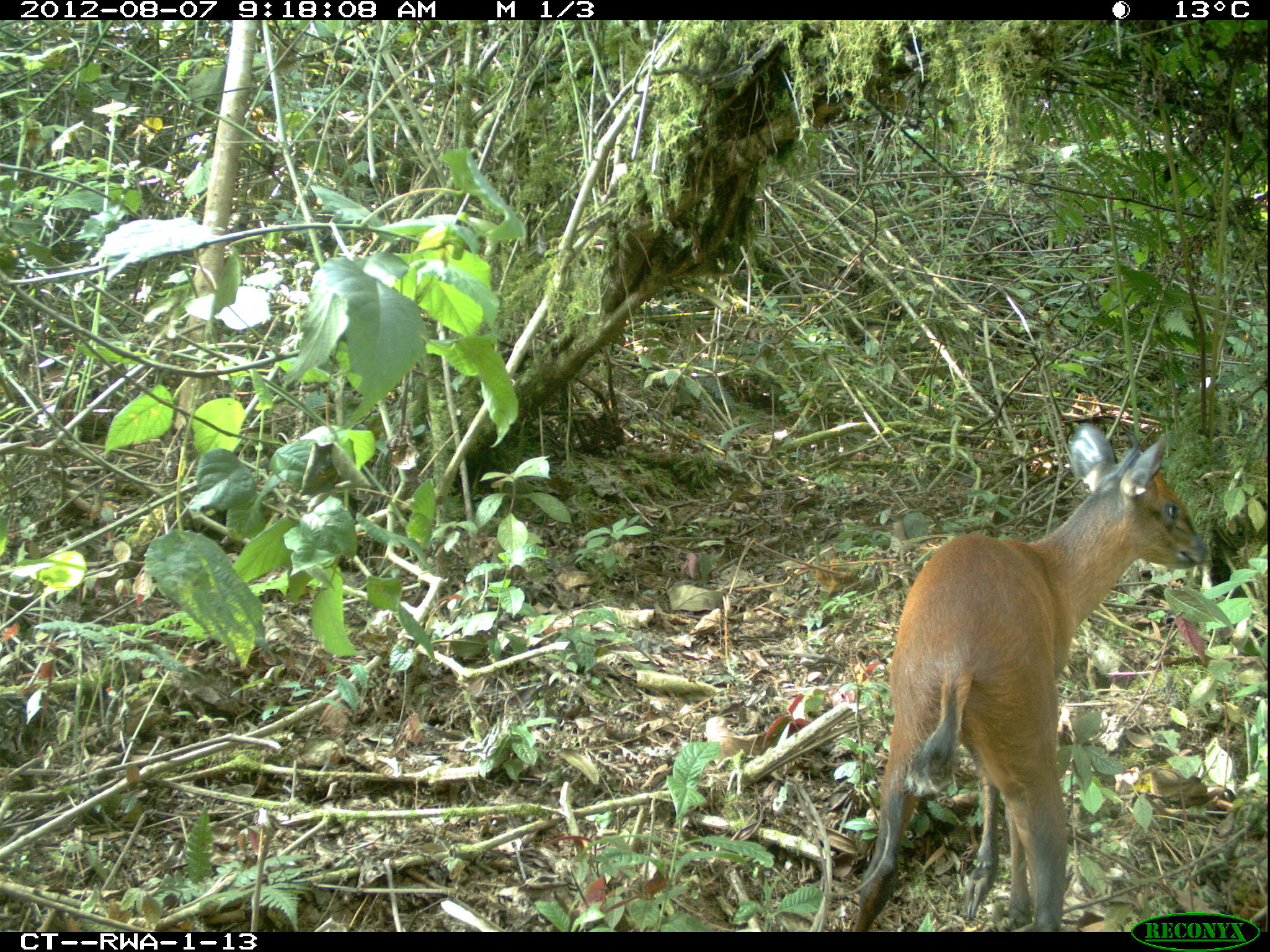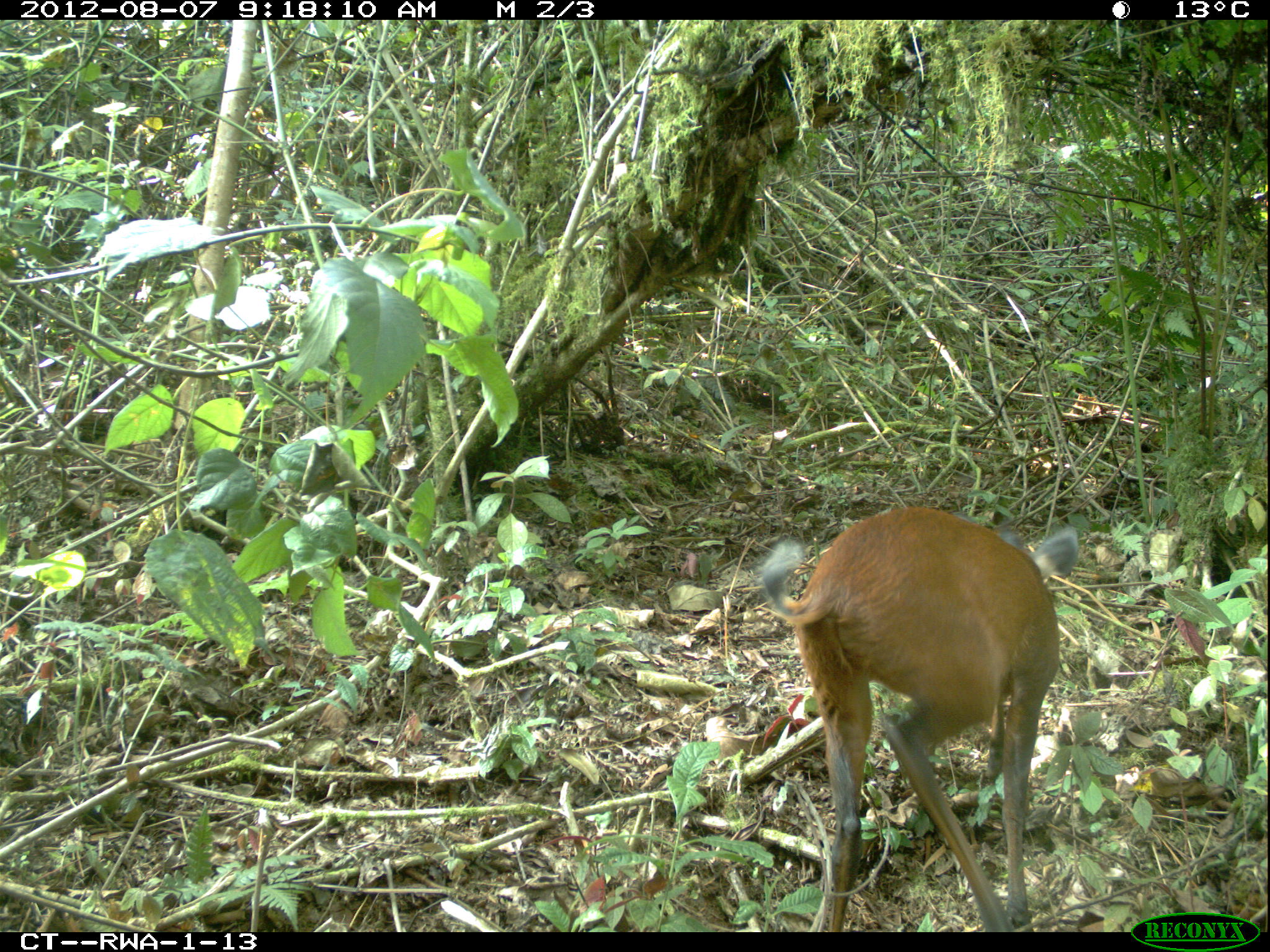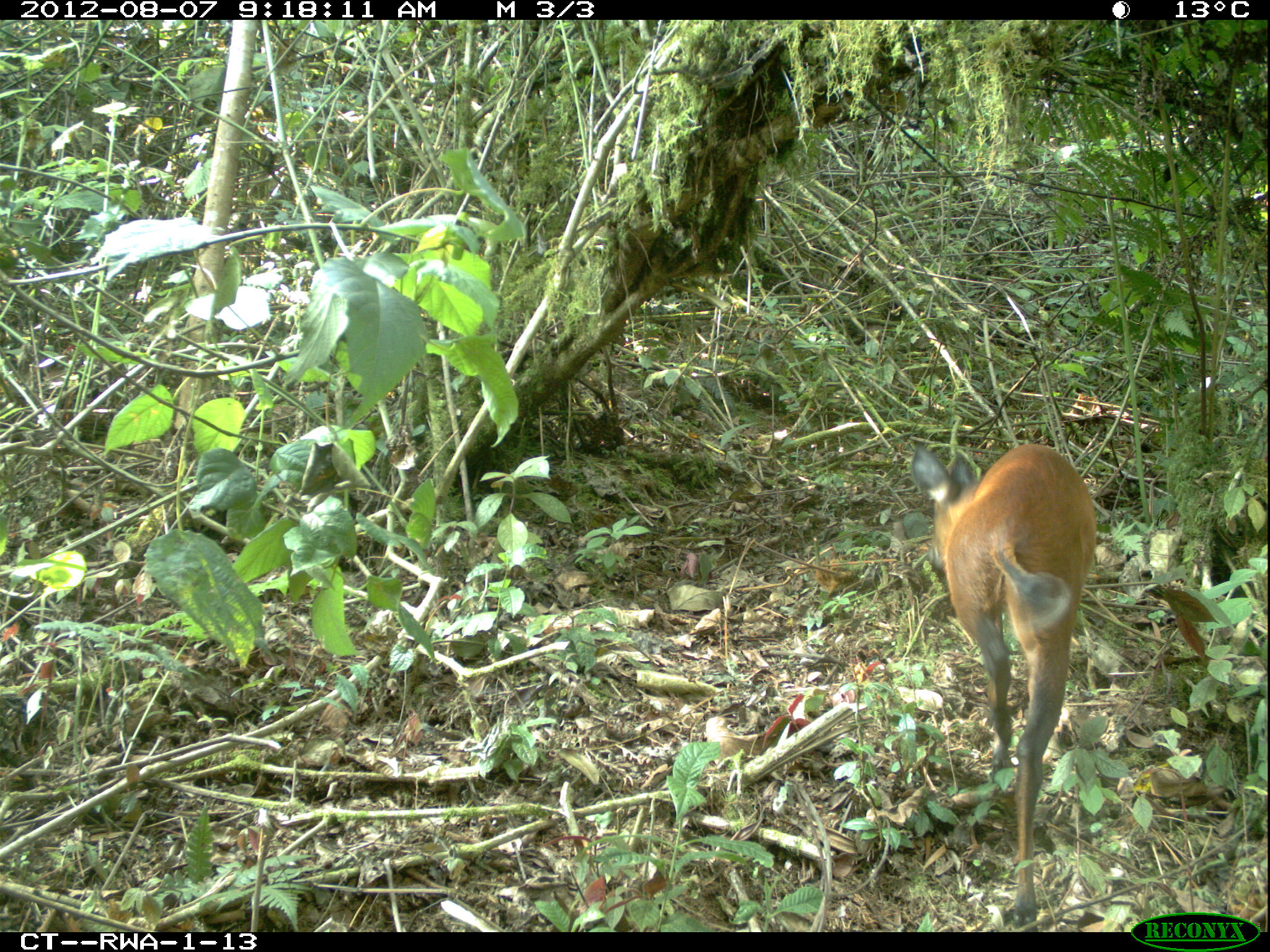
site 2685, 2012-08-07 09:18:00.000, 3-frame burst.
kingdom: Animalia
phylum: Chordata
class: Mammalia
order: Artiodactyla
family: Bovidae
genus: Cephalophus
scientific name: Cephalophus nigrifrons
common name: black-fronted duiker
Cephalophus nigrifrons (black-fronted duiker), count 1.